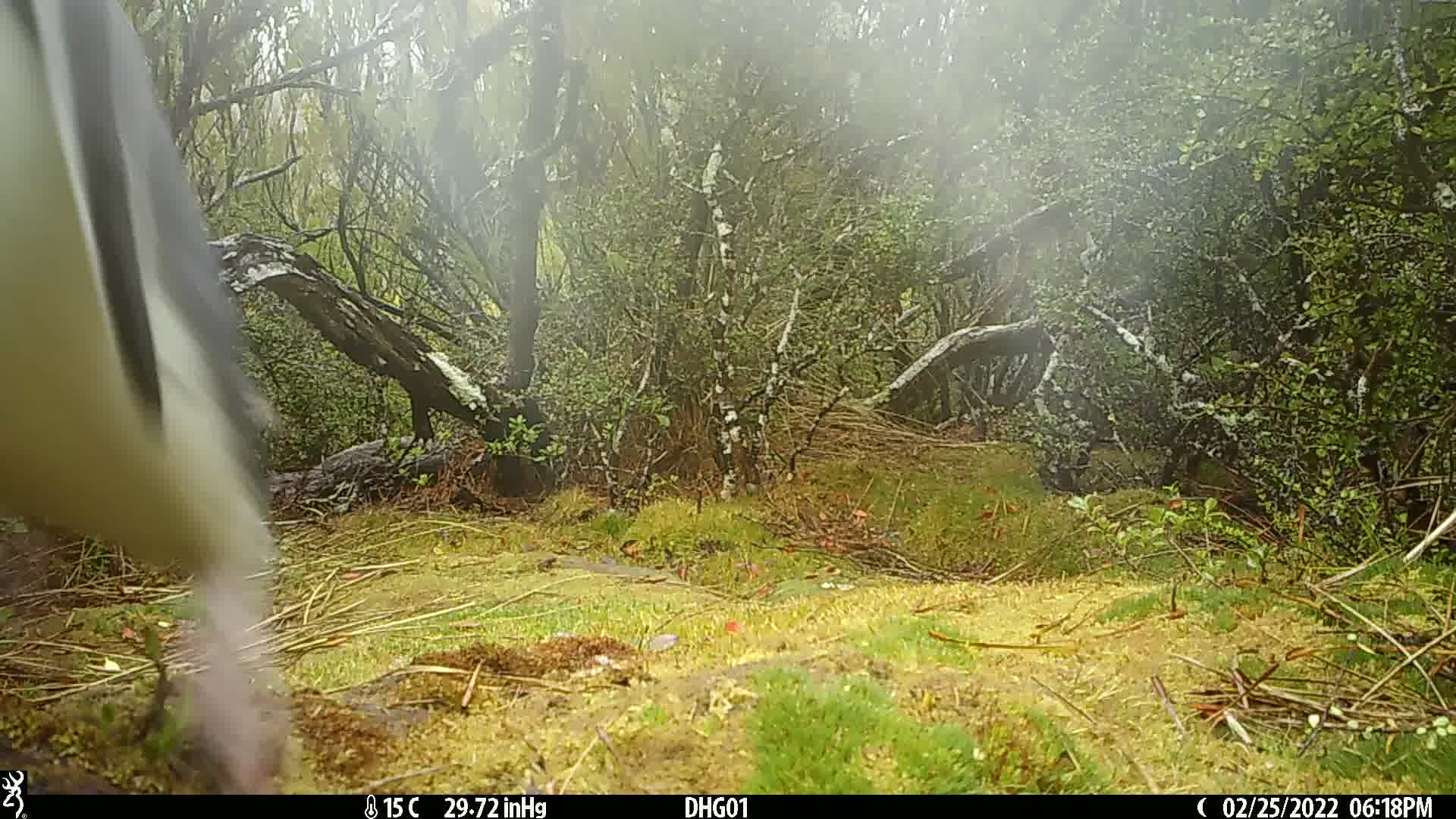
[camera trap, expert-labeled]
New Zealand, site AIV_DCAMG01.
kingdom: Animalia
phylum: Chordata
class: Aves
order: Sphenisciformes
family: Spheniscidae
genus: Megadyptes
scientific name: Megadyptes antipodes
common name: yellow-eyed penguin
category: yellow eyed penguin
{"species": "yellow eyed penguin (yellow-eyed penguin) (Megadyptes antipodes)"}